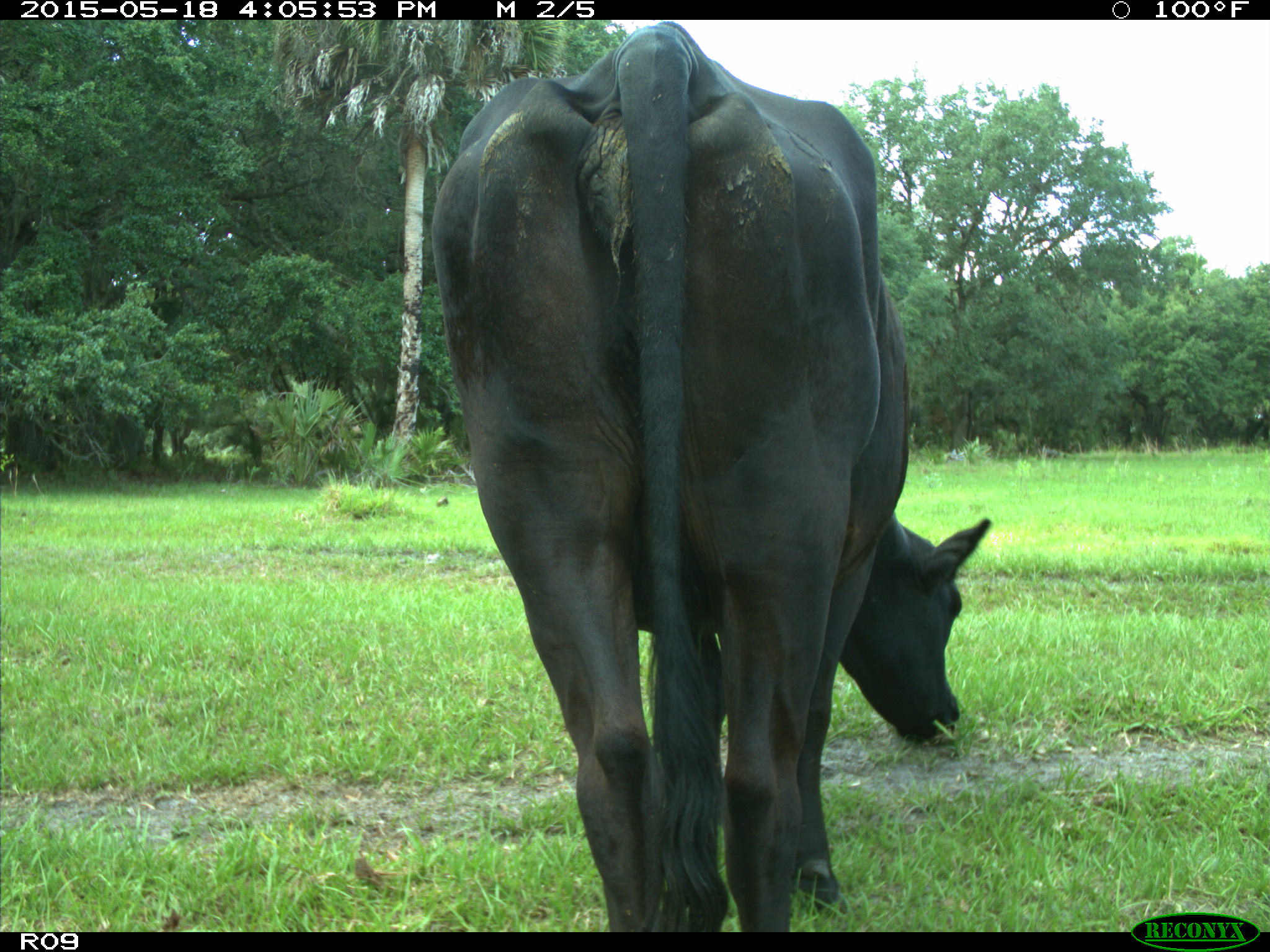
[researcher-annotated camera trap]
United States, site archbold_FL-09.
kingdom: Animalia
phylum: Chordata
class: Mammalia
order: Artiodactyla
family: Bovidae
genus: Bos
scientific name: Bos taurus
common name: domestic cow